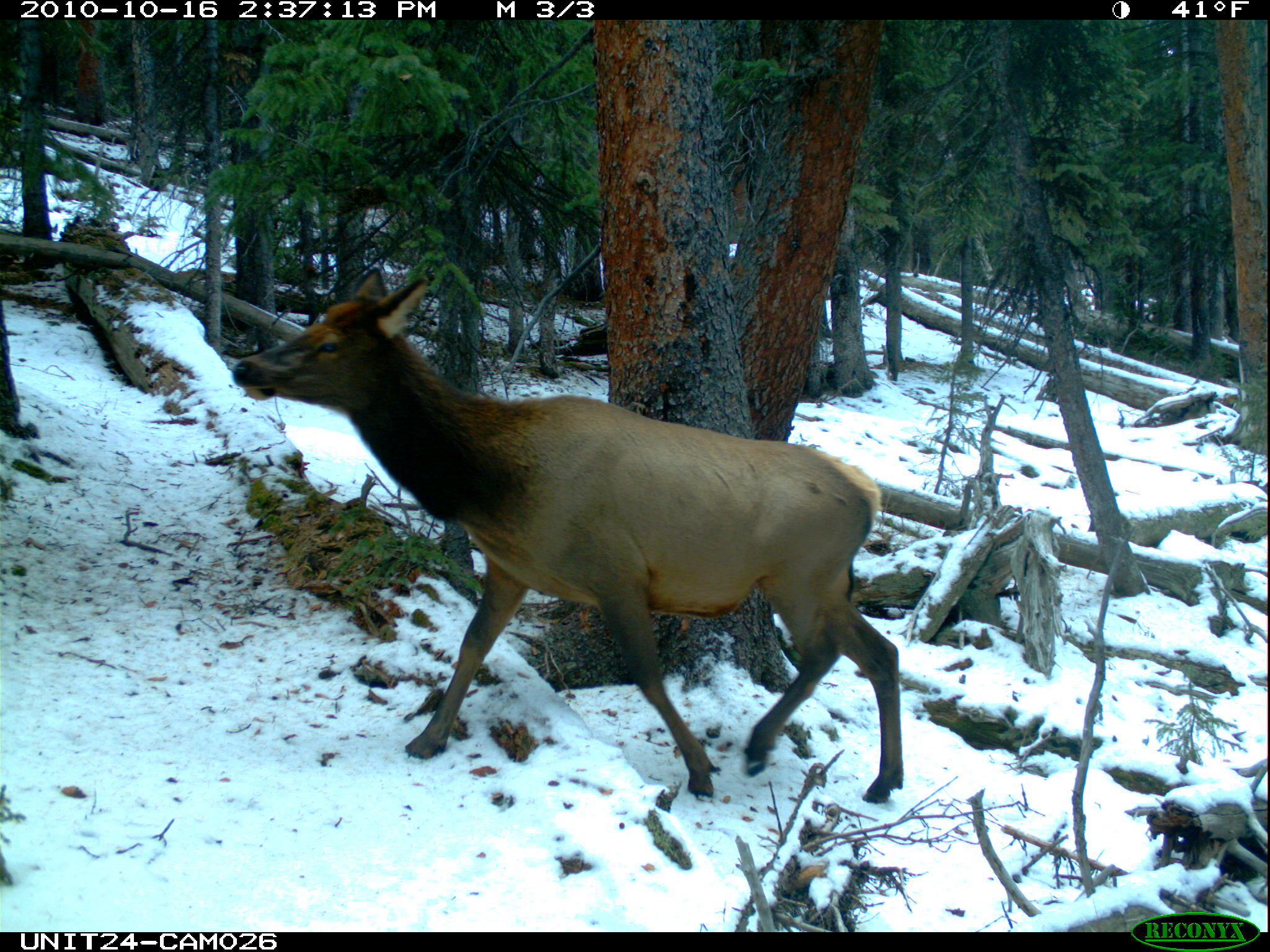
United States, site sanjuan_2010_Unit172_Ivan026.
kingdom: Animalia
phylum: Chordata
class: Mammalia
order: Artiodactyla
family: Cervidae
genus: Cervus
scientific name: Cervus elaphus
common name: red deer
Cervus elaphus (red deer).